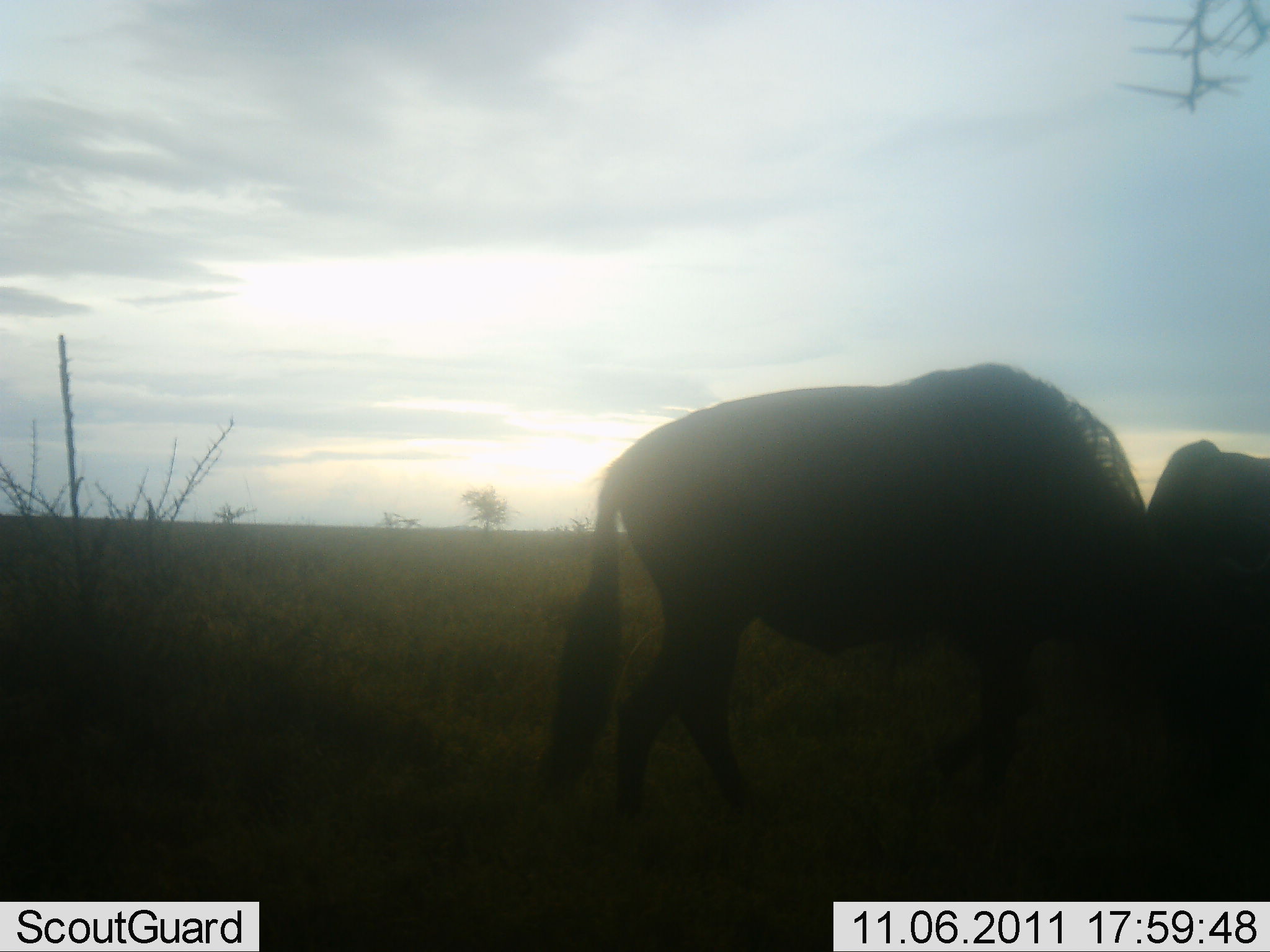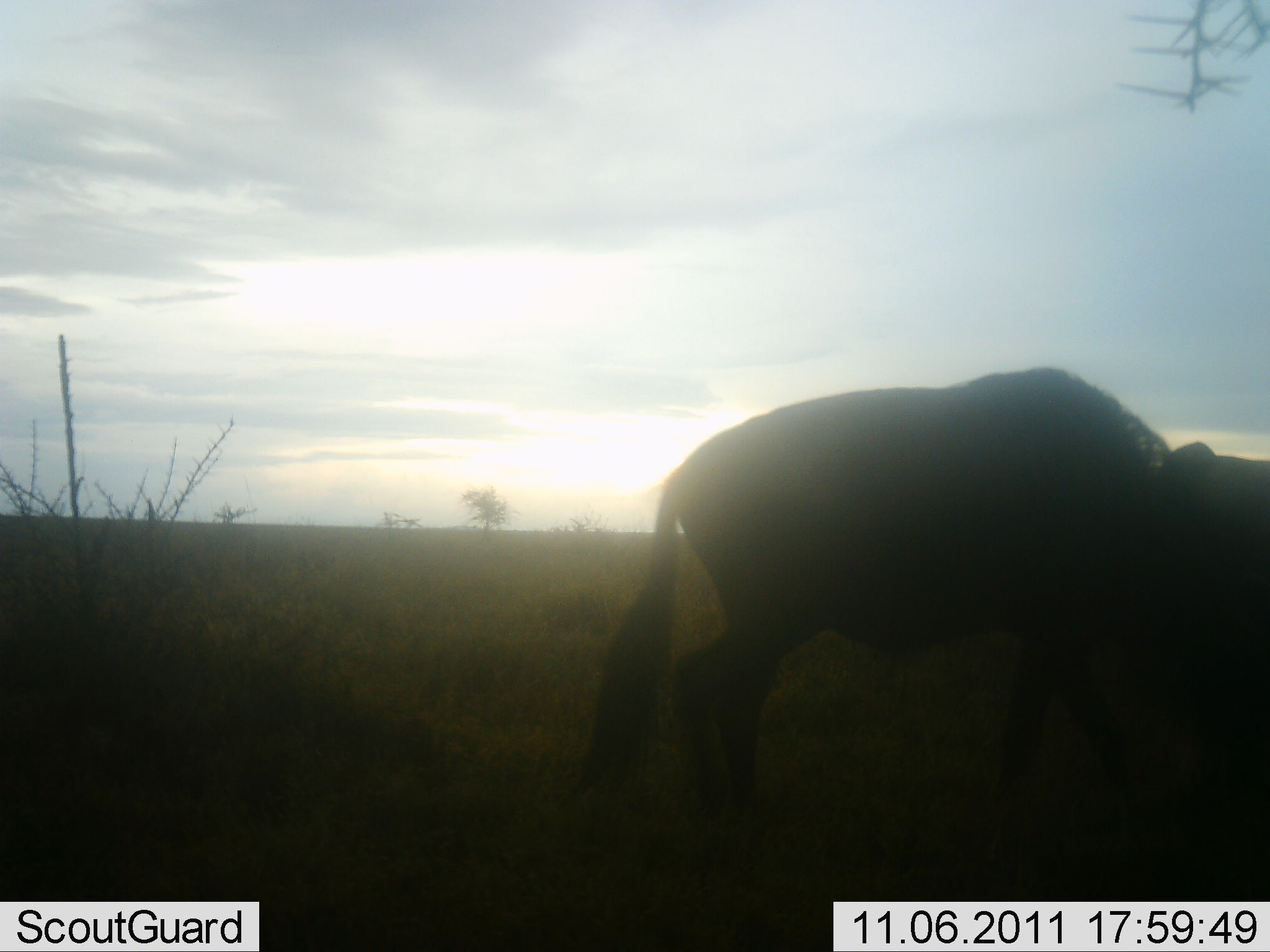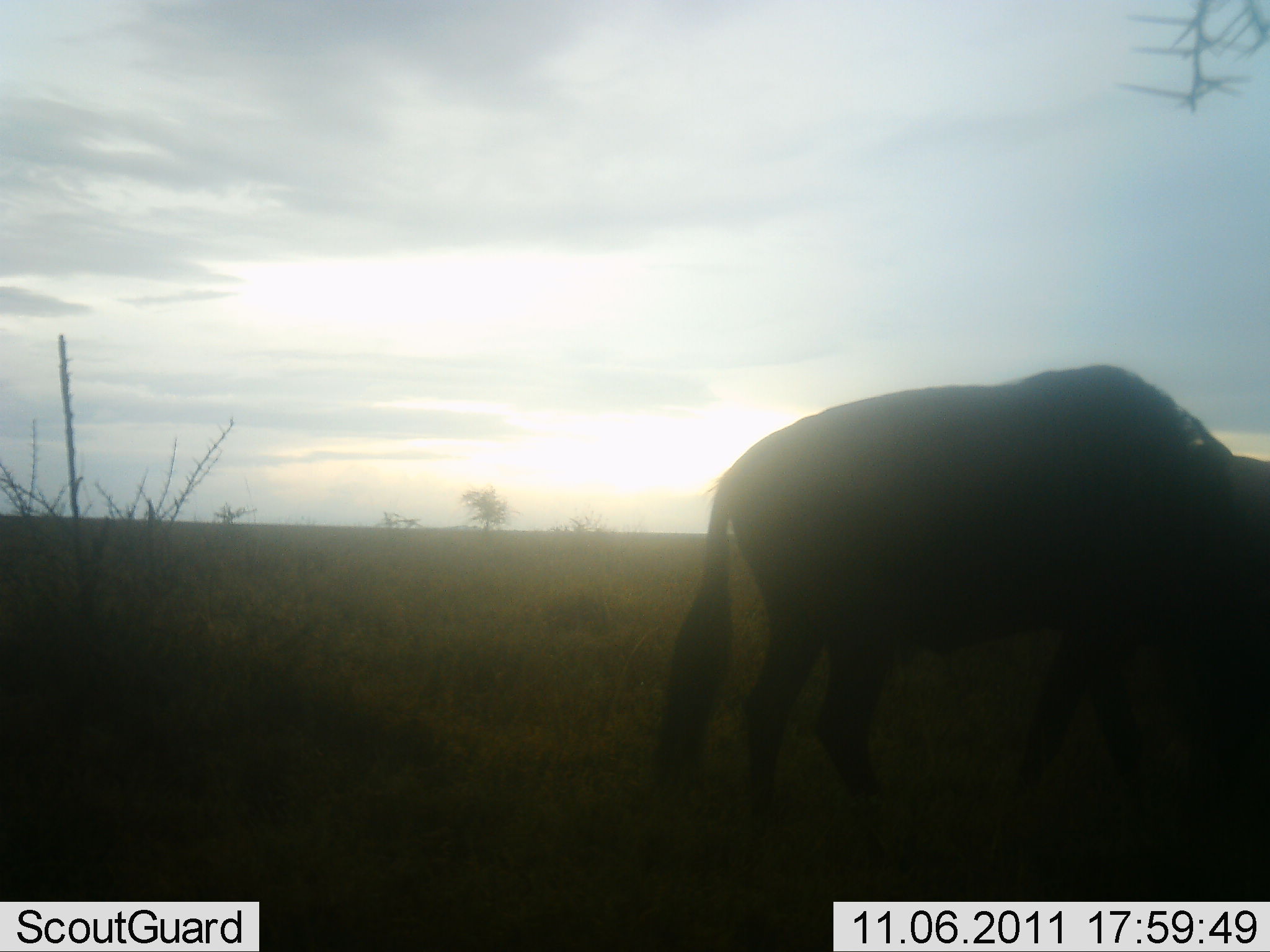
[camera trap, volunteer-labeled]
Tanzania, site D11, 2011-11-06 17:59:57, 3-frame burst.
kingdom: Animalia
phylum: Chordata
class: Mammalia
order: Artiodactyla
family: Bovidae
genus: Connochaetes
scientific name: Connochaetes taurinus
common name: blue wildebeest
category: wildebeest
Wildebeest (blue wildebeest) (Connochaetes taurinus), count 2. Behavior (volunteer vote fractions): standing 38%, resting 0%, moving 31%, interacting 0%. Young present (vote fraction): 0%. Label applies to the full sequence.